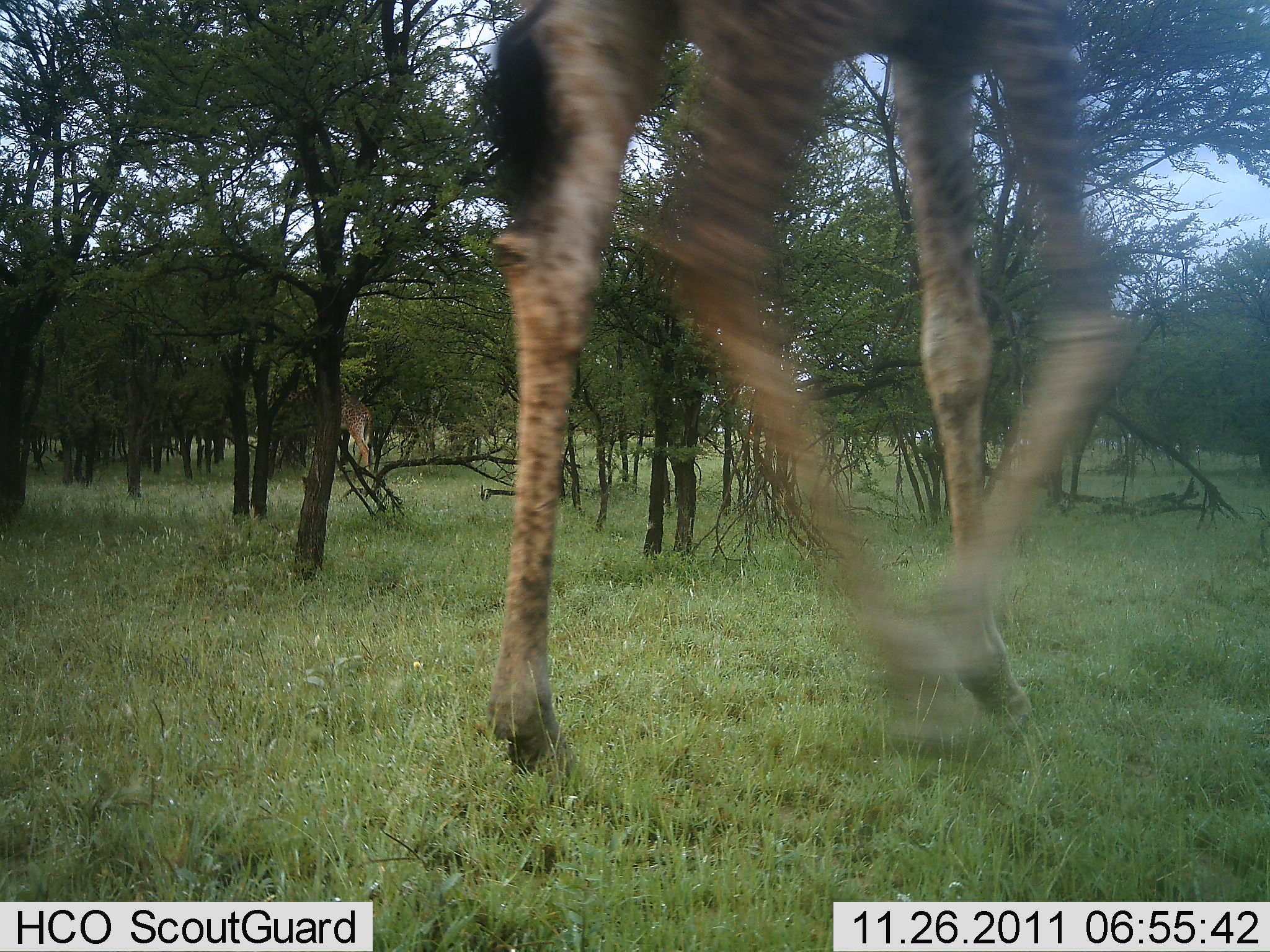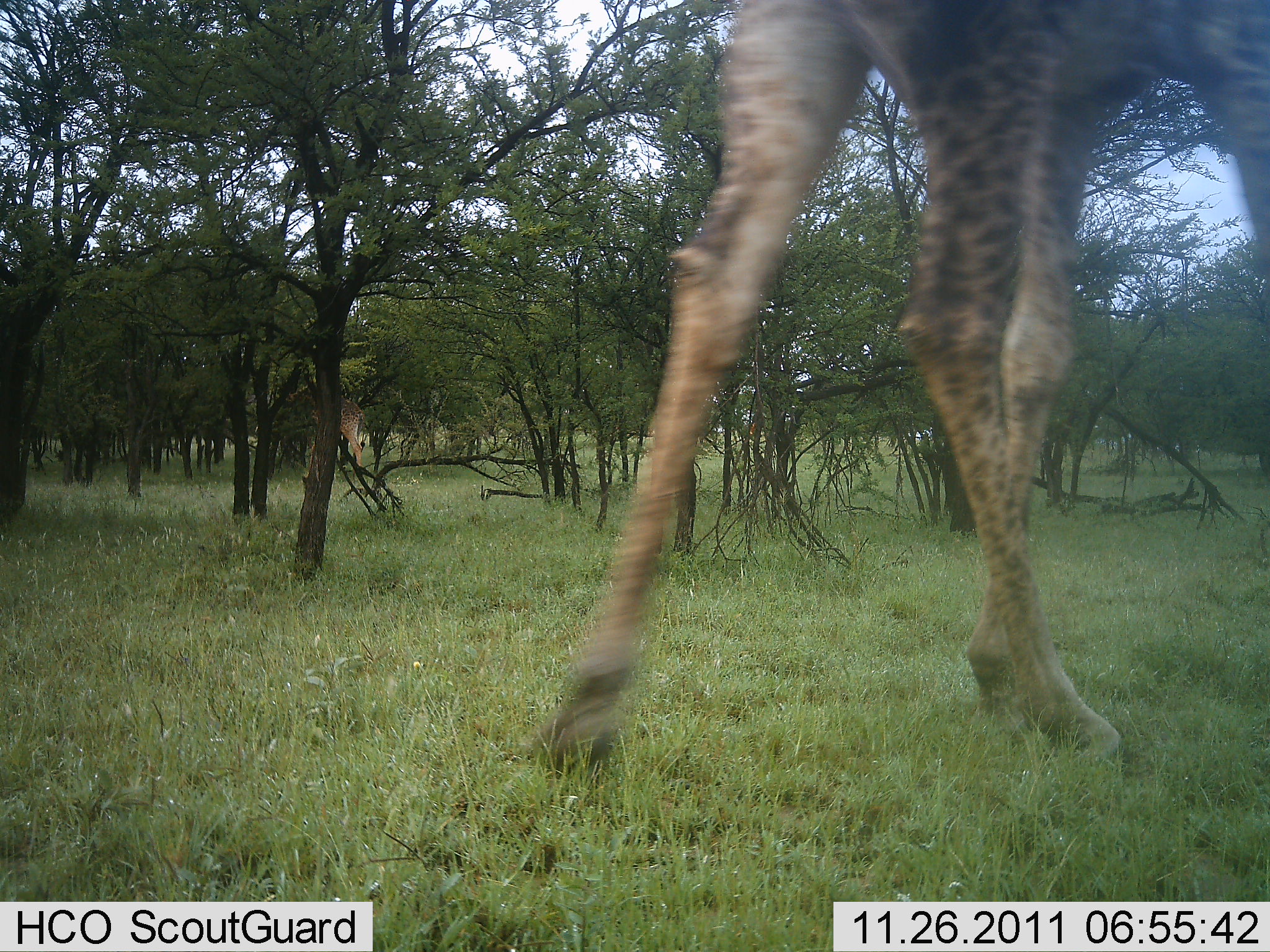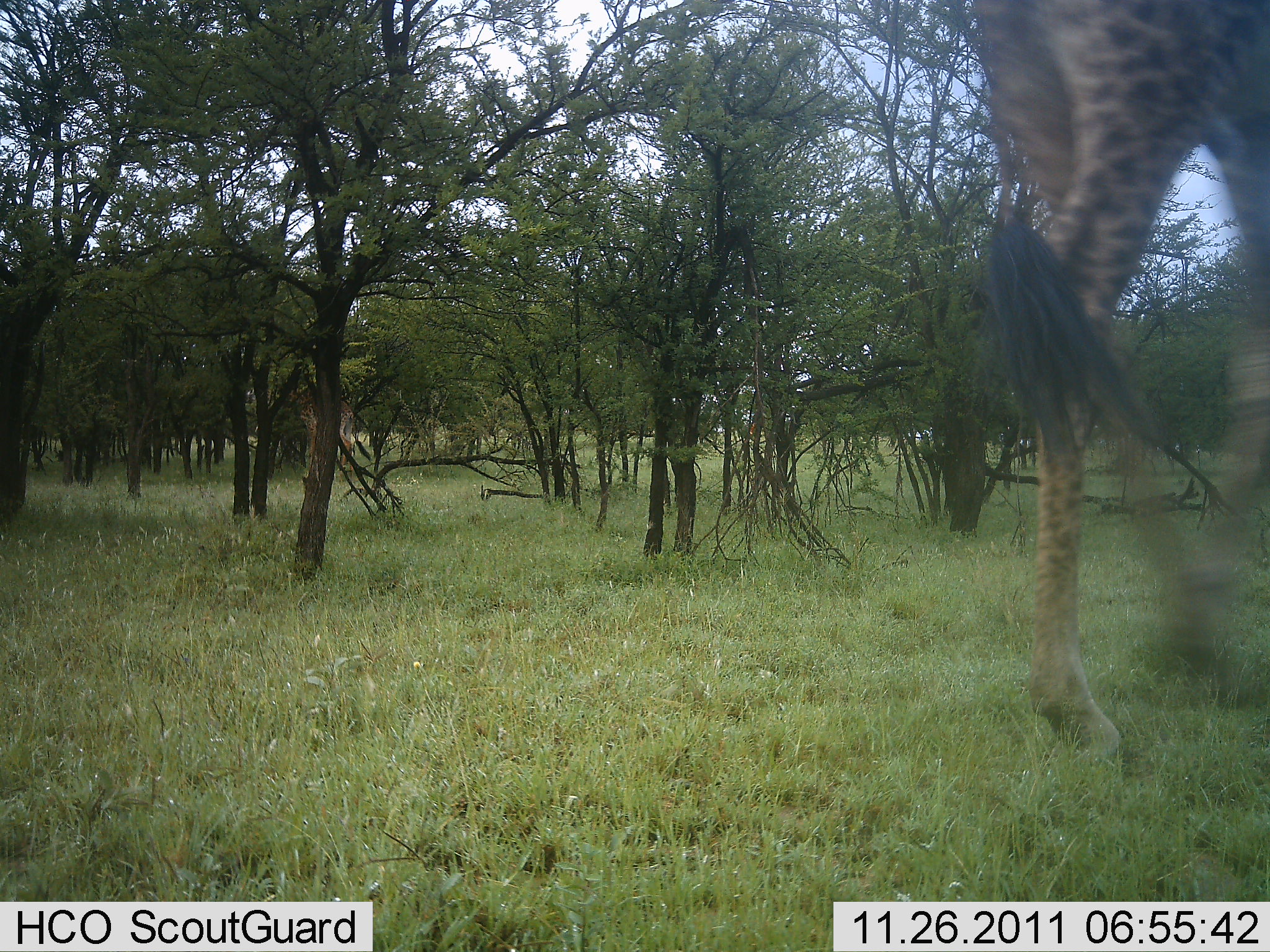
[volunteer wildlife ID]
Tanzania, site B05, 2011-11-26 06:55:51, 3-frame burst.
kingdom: Animalia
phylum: Chordata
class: Mammalia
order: Artiodactyla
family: Giraffidae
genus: Giraffa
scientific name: Giraffa camelopardalis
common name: giraffe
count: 2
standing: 0%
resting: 0%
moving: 100%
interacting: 0%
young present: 0%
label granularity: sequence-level